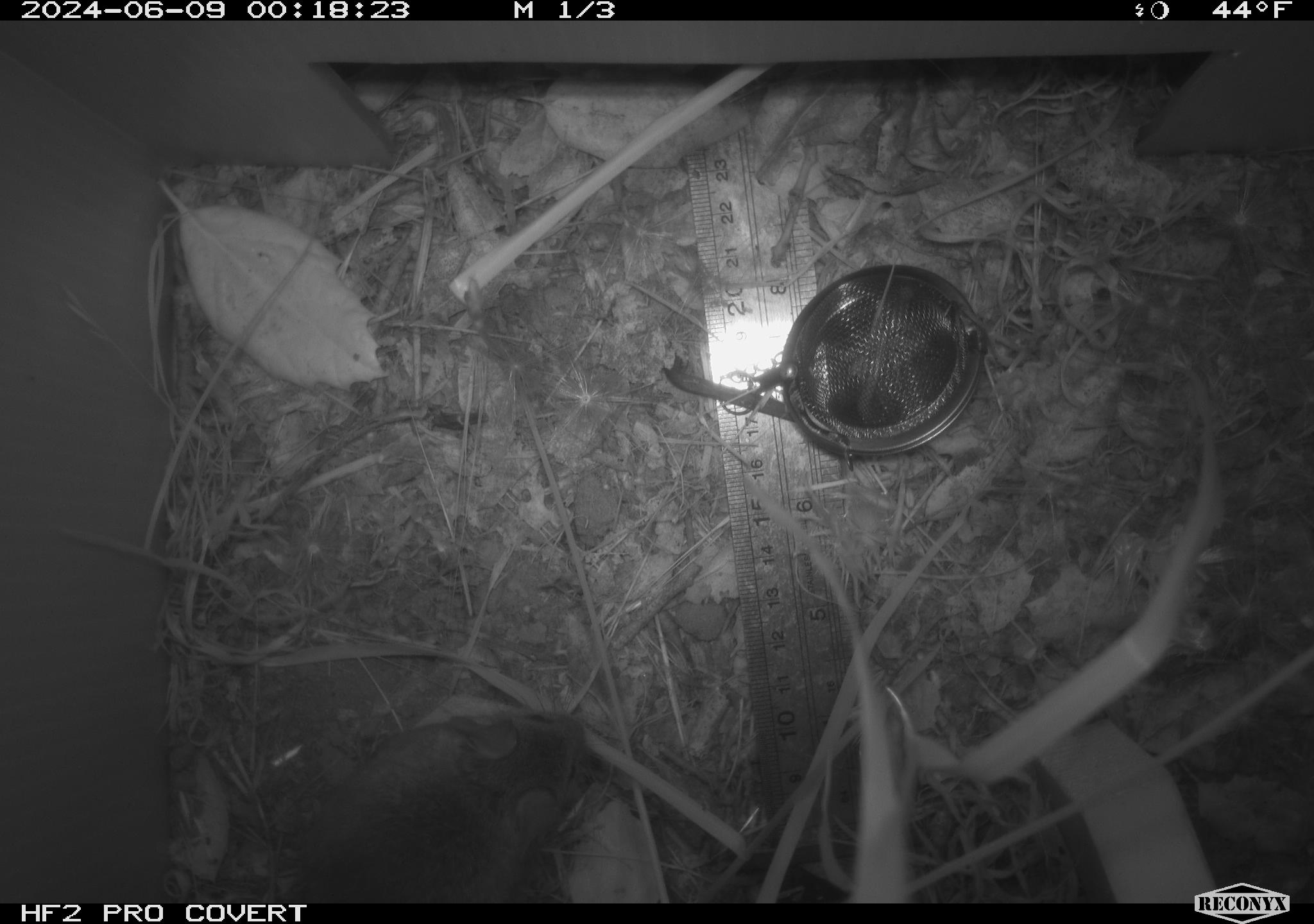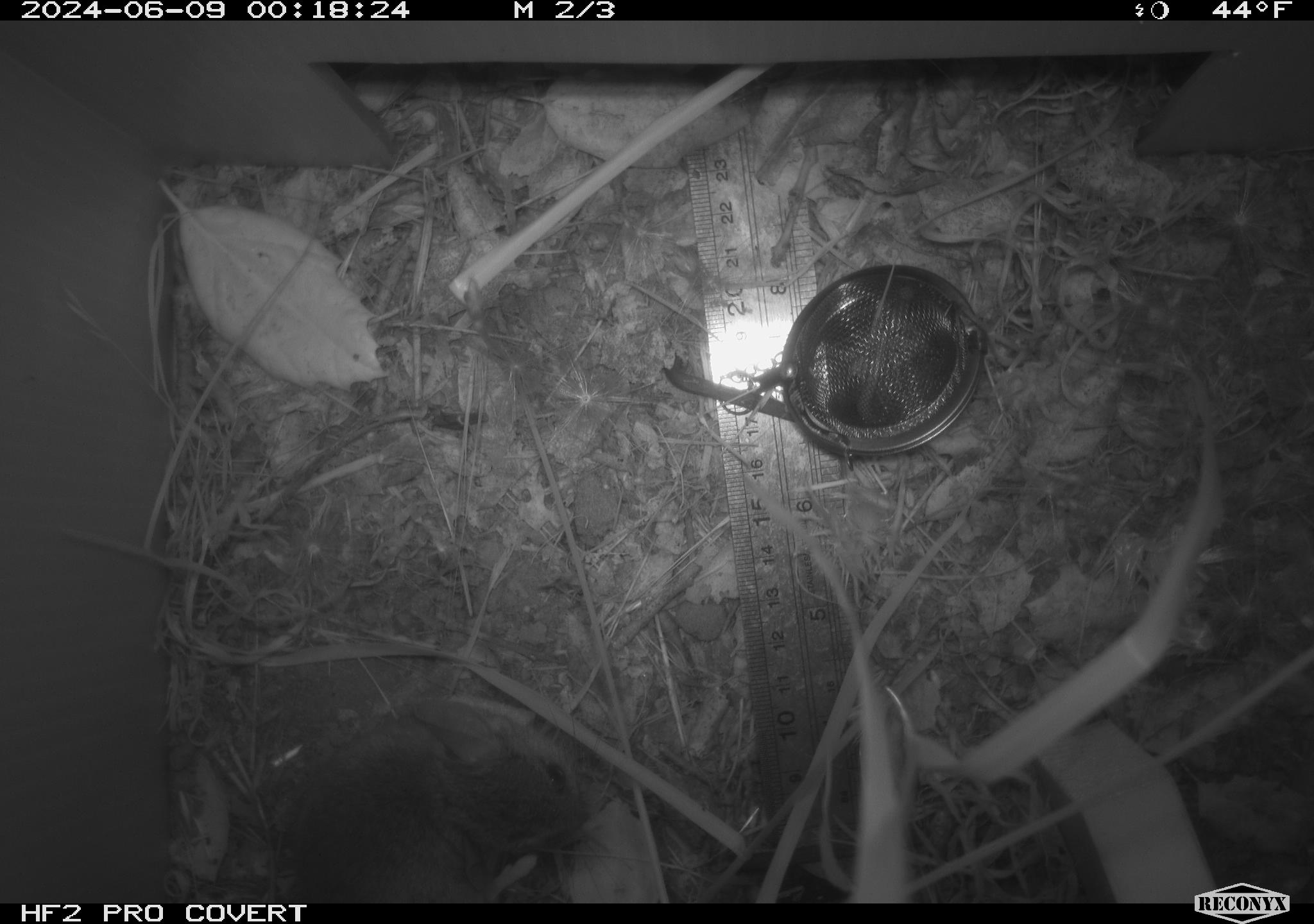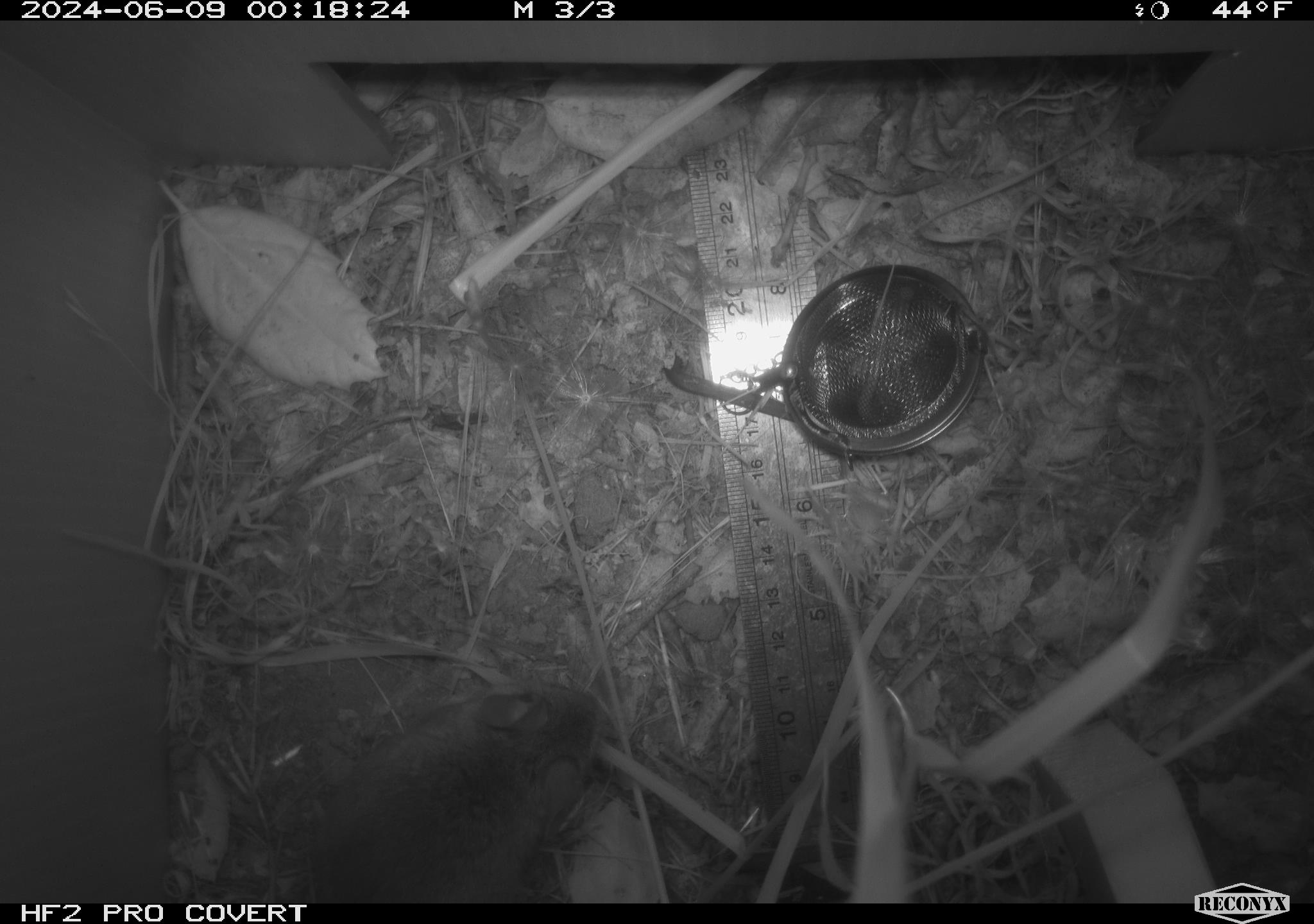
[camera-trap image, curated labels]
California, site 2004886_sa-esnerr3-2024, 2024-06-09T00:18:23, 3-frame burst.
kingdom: Animalia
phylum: Chordata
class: Mammalia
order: Rodentia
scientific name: Rodentia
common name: rodent